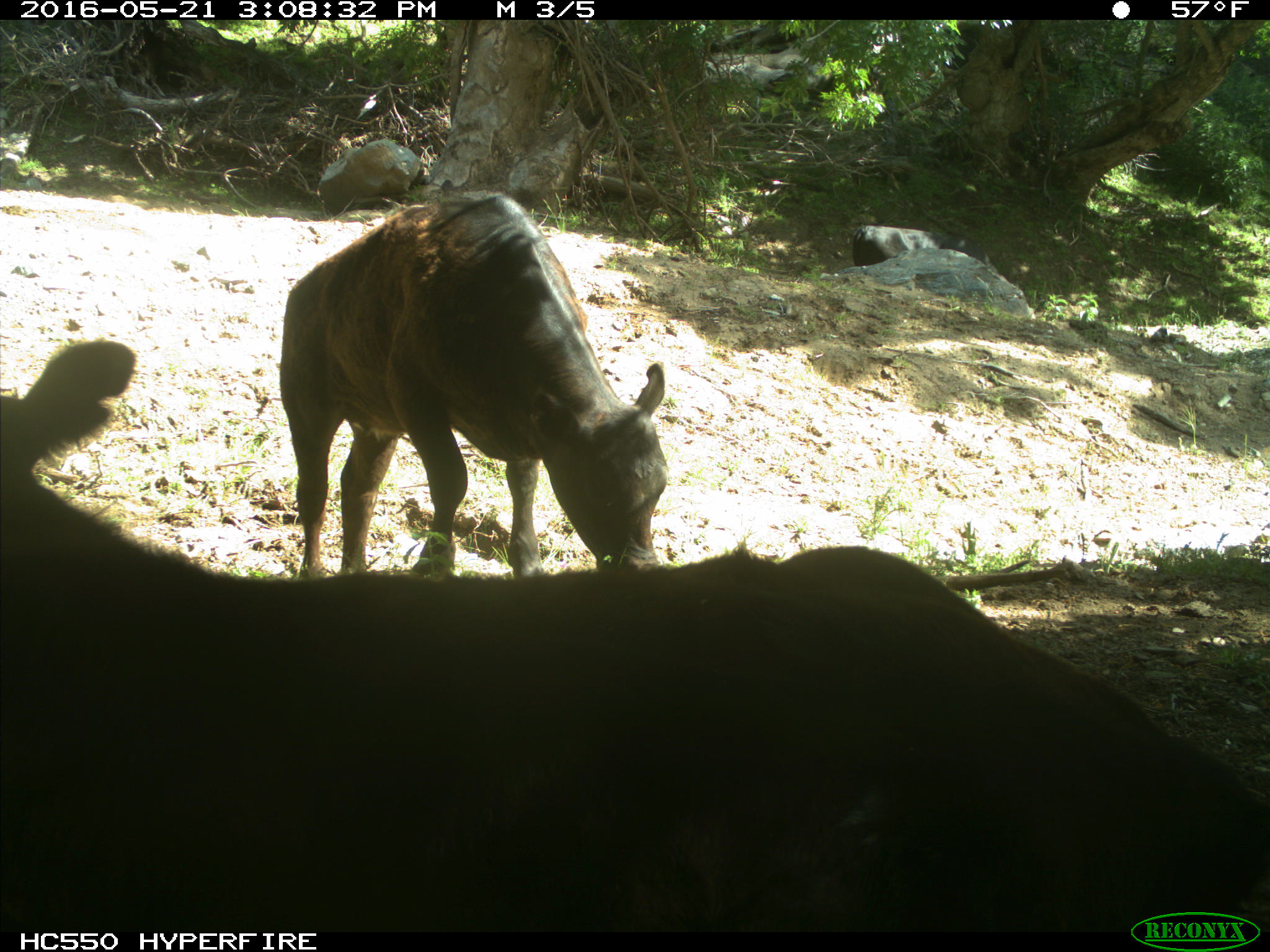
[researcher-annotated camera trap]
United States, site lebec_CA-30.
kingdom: Animalia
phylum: Chordata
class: Mammalia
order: Artiodactyla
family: Bovidae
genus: Bos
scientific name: Bos taurus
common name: domestic cow